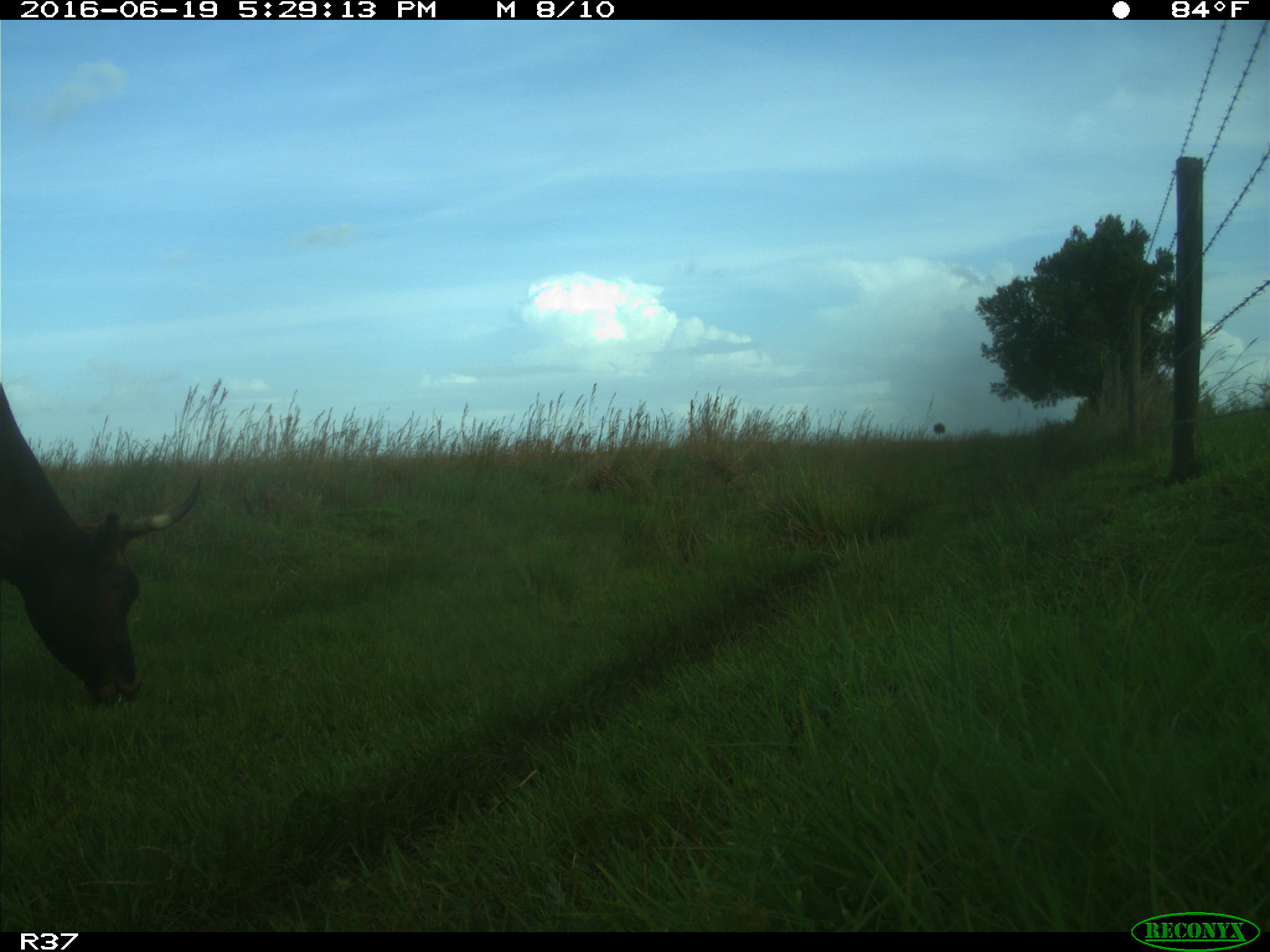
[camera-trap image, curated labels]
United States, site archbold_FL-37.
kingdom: Animalia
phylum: Chordata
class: Mammalia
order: Artiodactyla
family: Bovidae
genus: Bos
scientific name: Bos taurus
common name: domestic cow